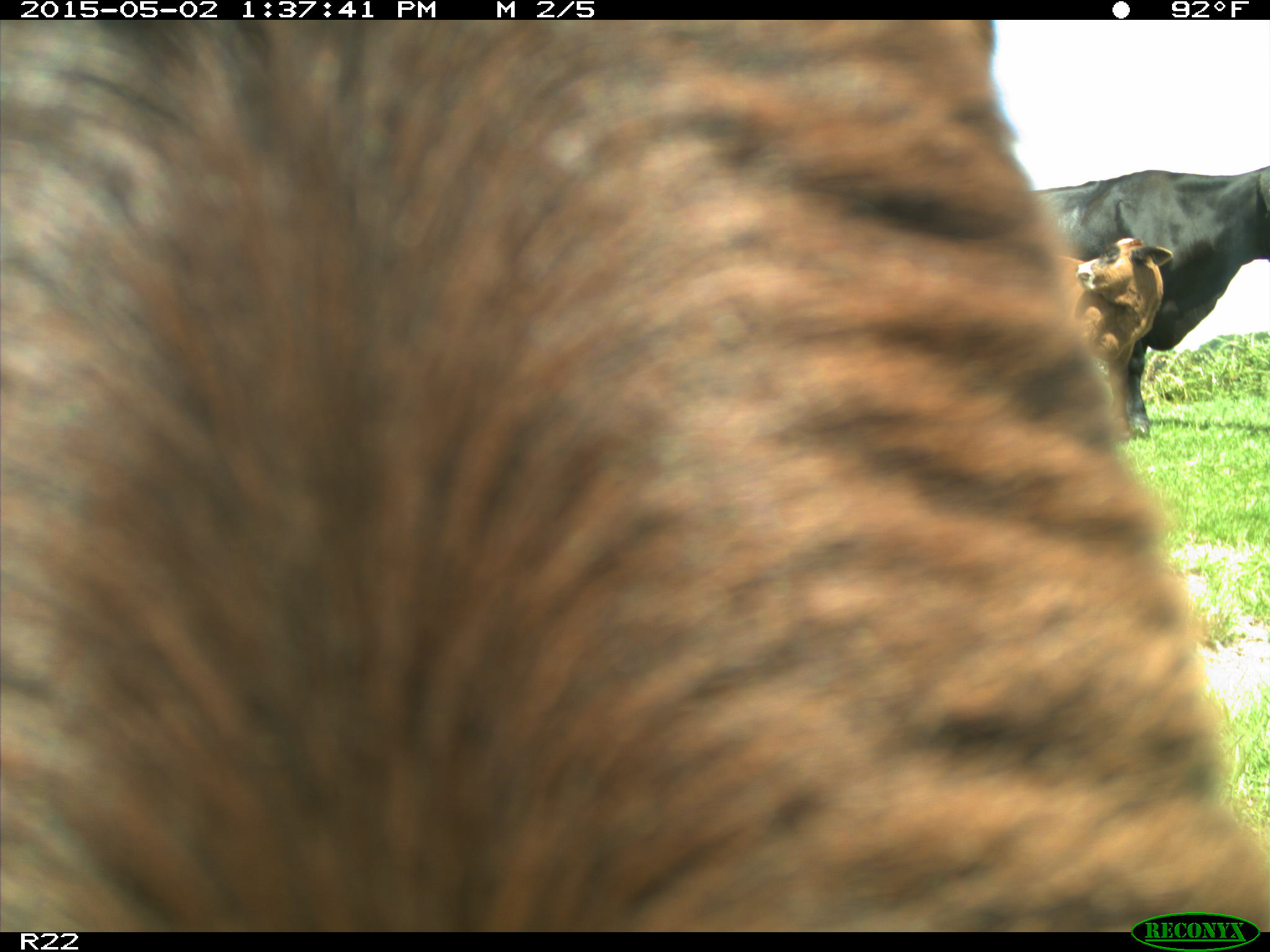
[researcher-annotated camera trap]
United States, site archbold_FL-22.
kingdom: Animalia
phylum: Chordata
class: Mammalia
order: Artiodactyla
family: Bovidae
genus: Bos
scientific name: Bos taurus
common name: domestic cow